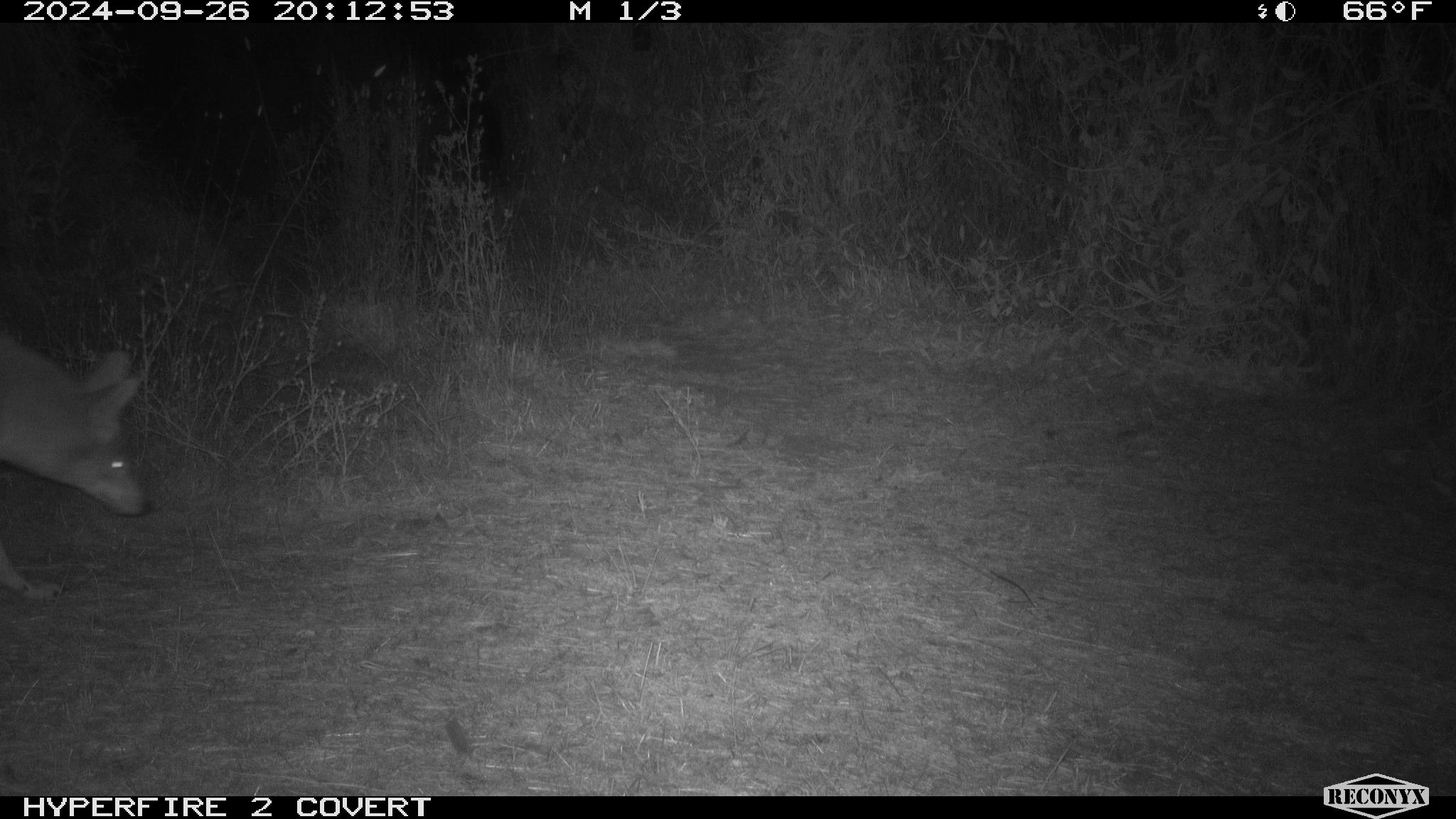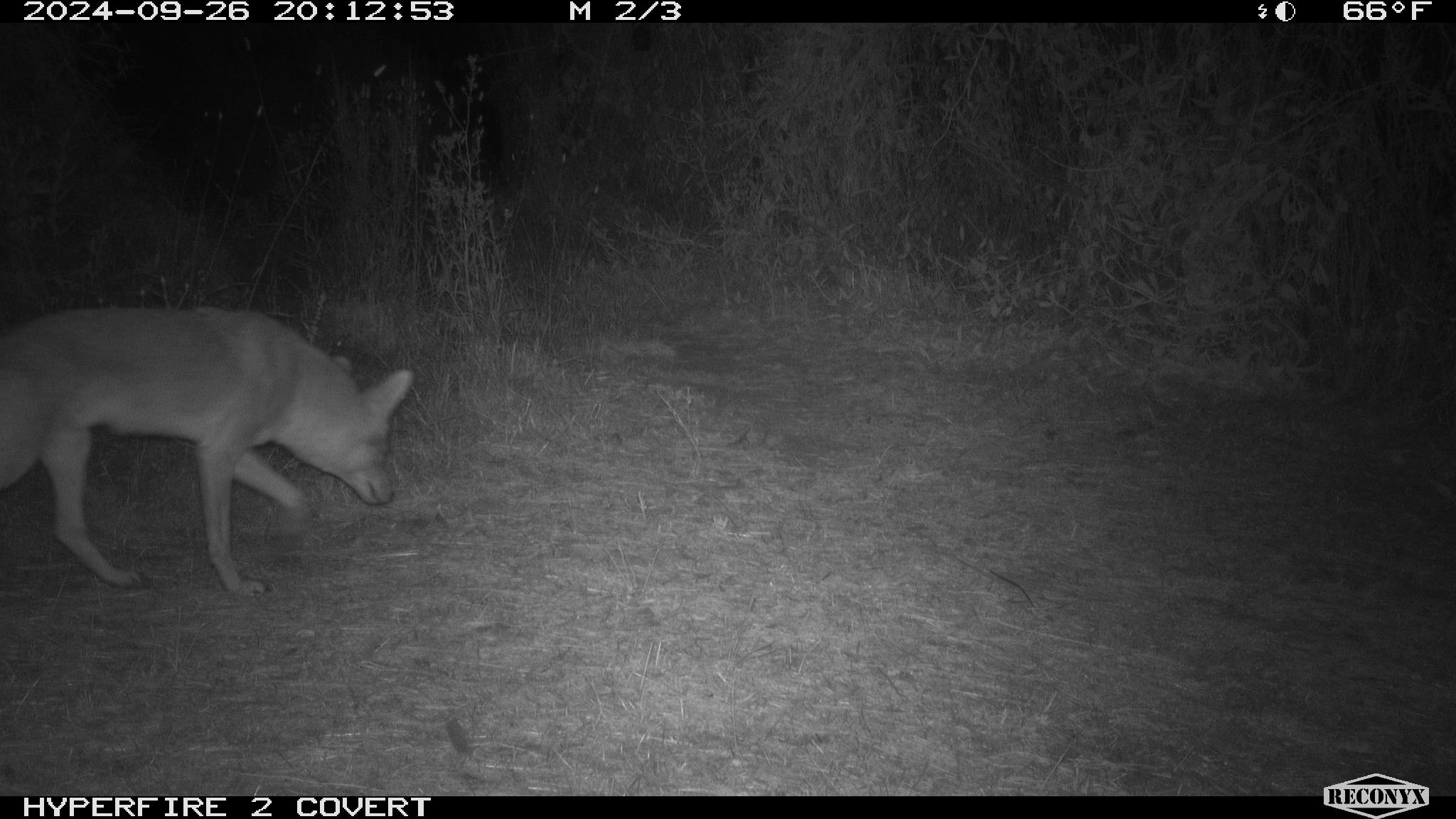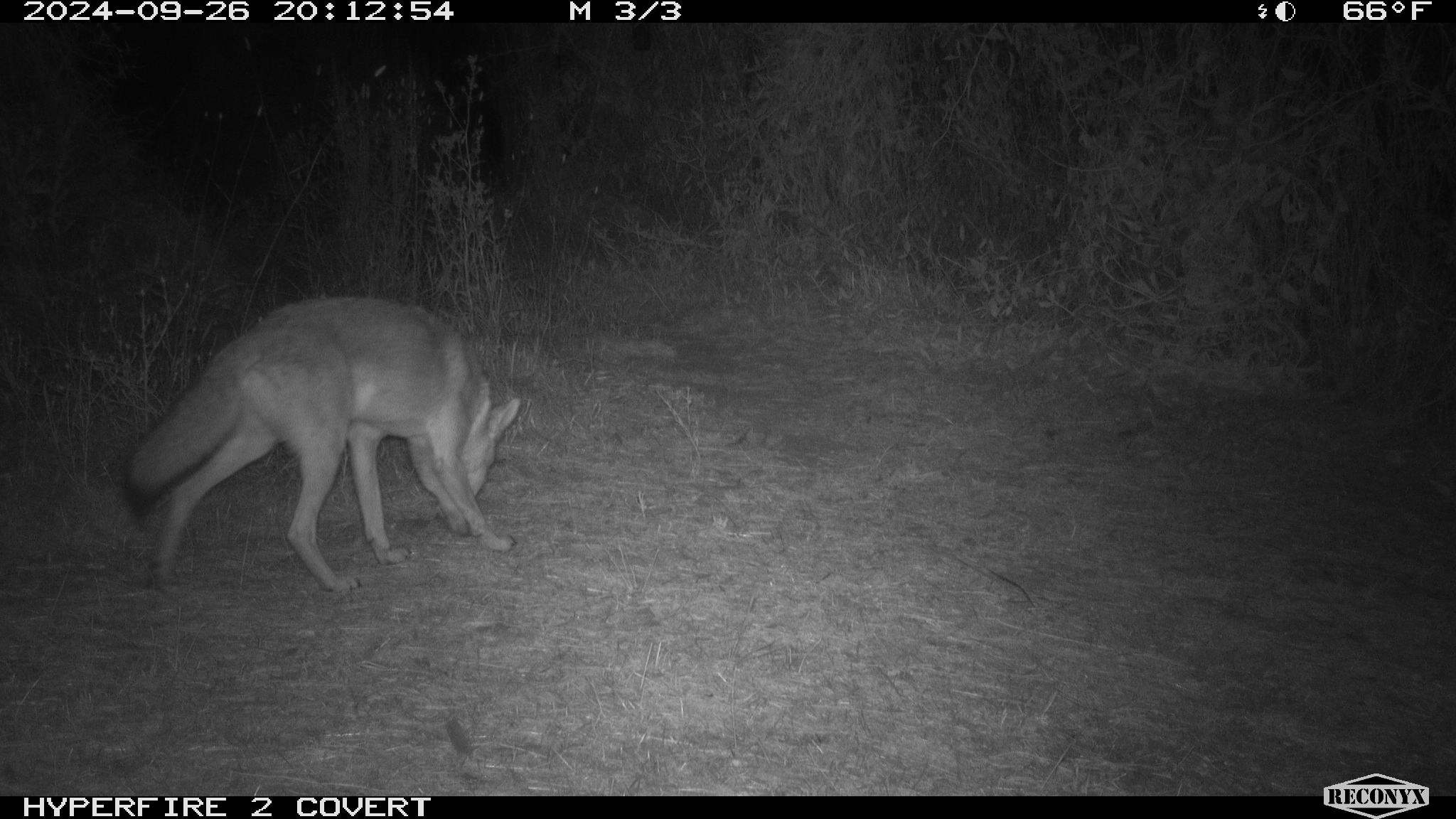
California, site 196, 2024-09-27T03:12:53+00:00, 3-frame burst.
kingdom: Animalia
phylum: Chordata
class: Mammalia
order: Carnivora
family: Canidae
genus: Canis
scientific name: Canis latrans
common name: coyote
Coyote (Canis latrans).